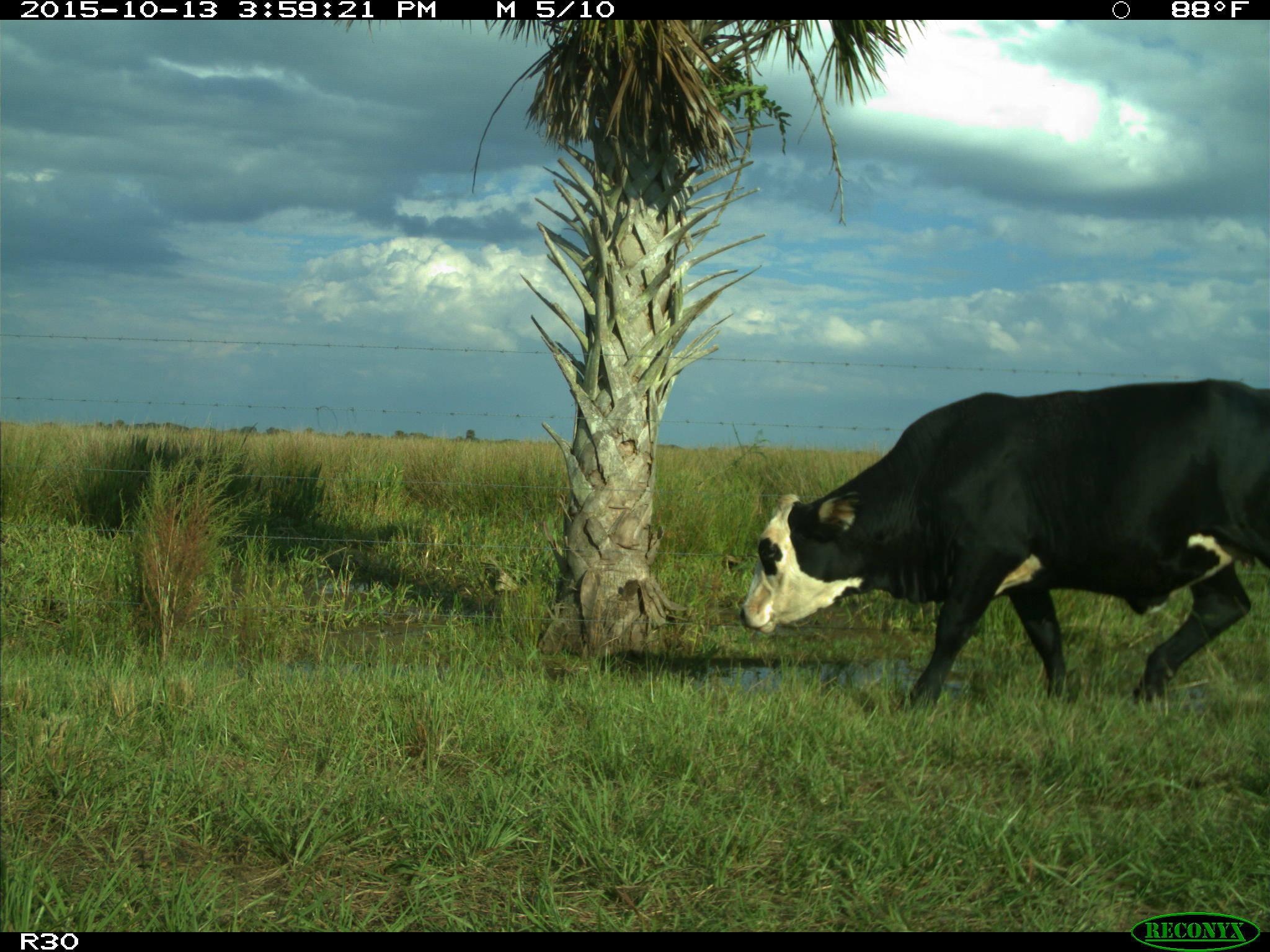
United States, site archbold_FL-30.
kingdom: Animalia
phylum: Chordata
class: Mammalia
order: Artiodactyla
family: Bovidae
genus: Bos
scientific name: Bos taurus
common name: domestic cow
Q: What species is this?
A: Bos taurus (domestic cow).